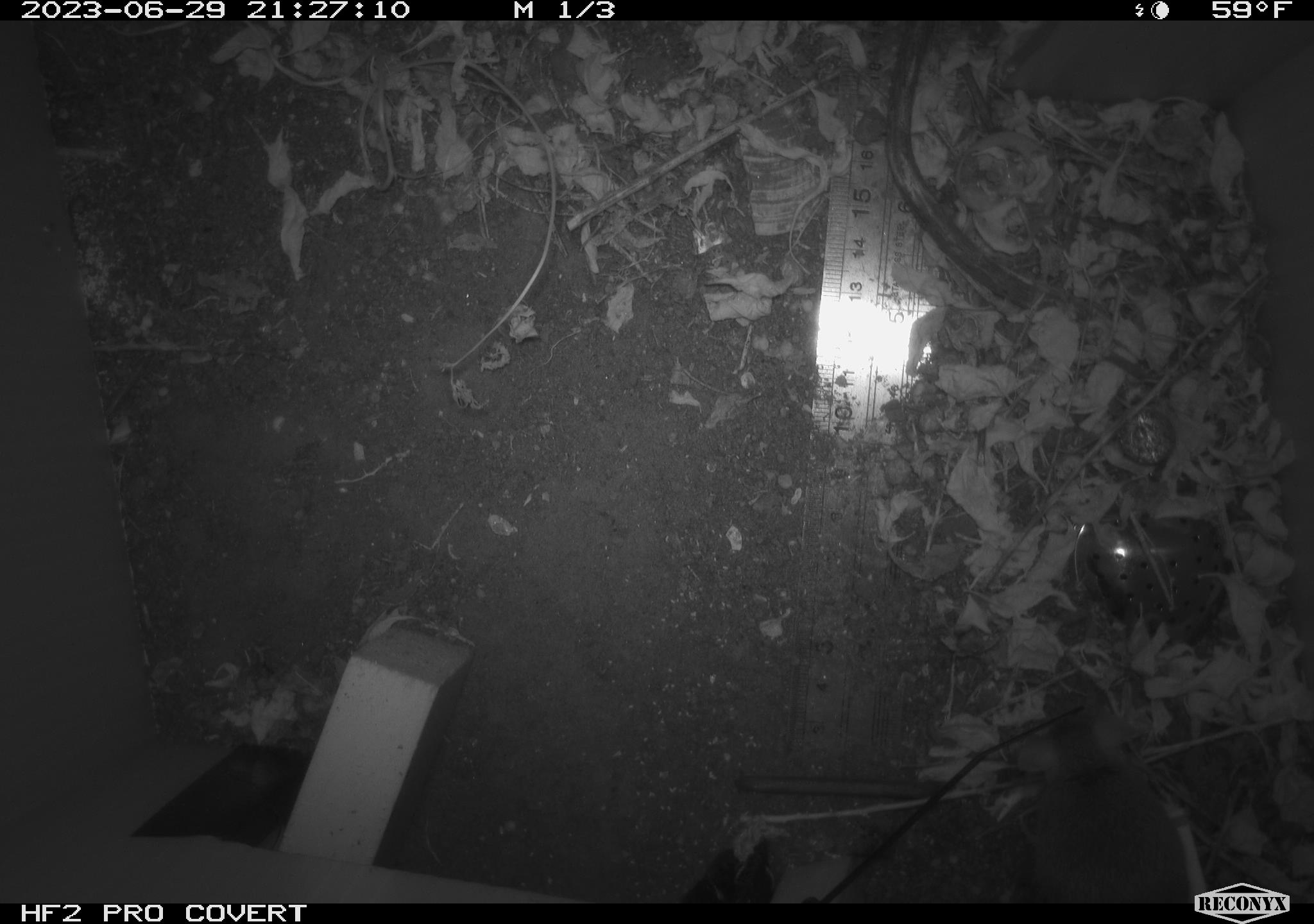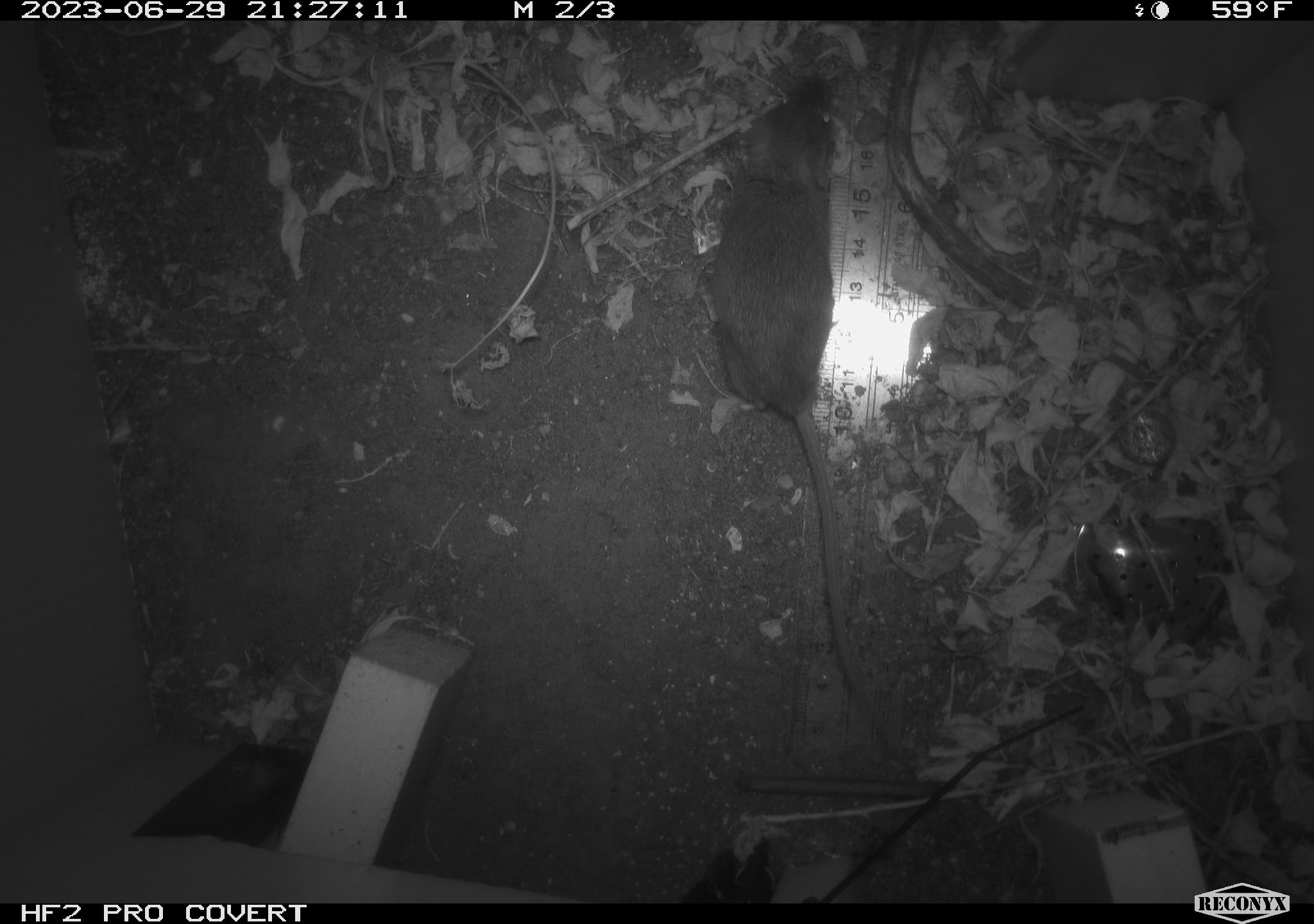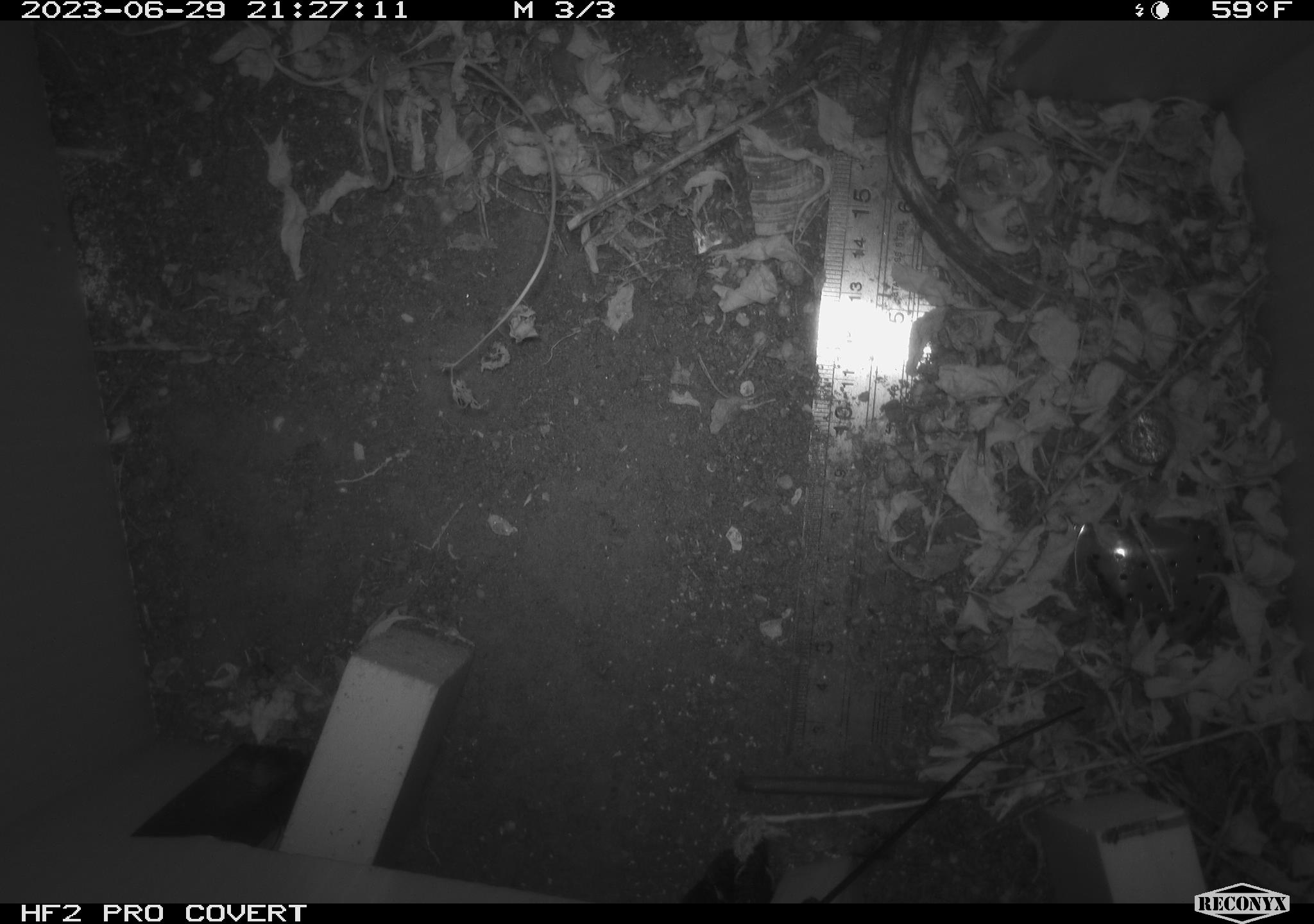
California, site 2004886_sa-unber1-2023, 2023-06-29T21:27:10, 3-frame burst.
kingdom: Animalia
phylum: Chordata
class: Mammalia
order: Rodentia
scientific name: Rodentia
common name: mouse species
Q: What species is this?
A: Mouse species (Rodentia).